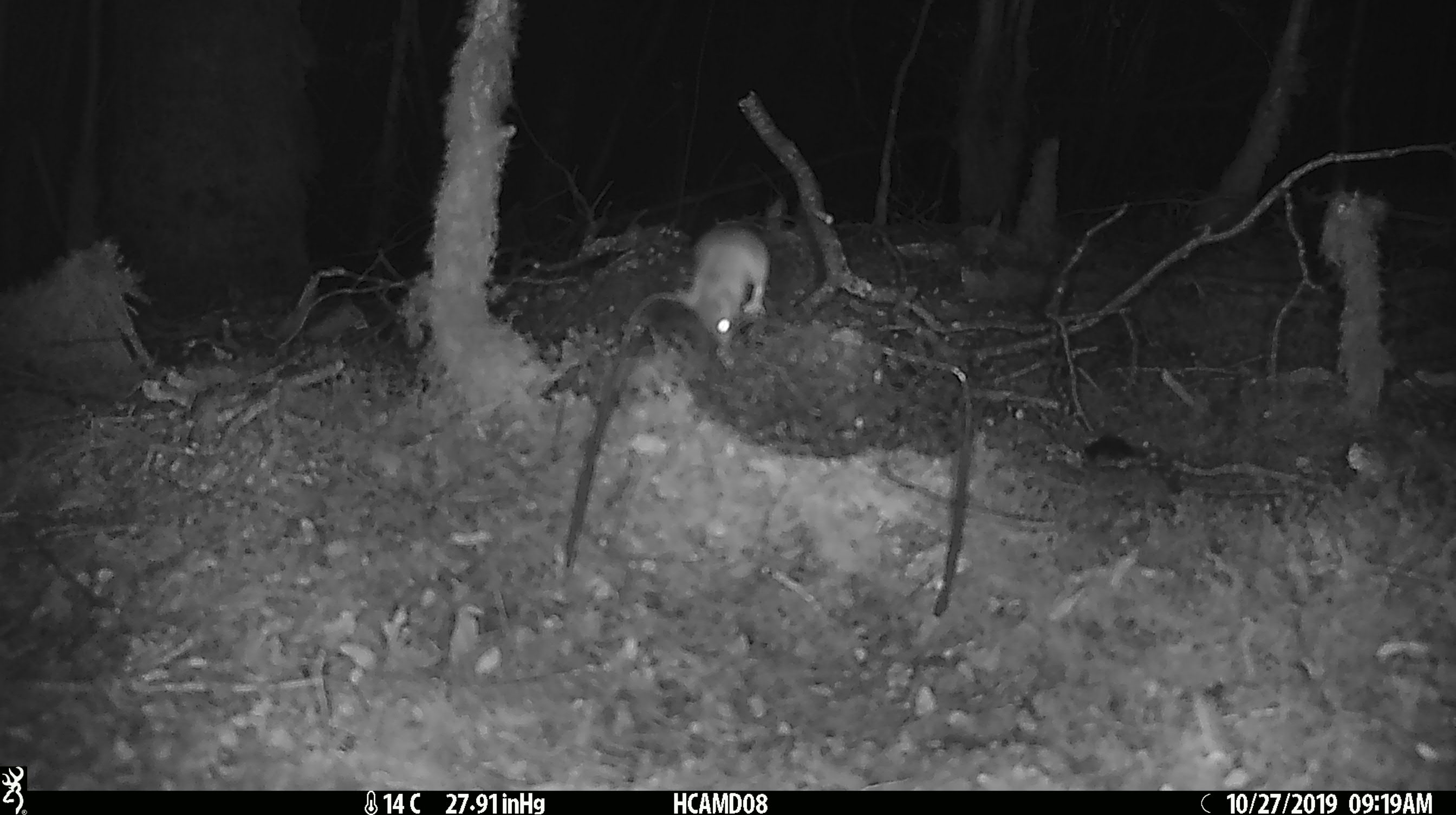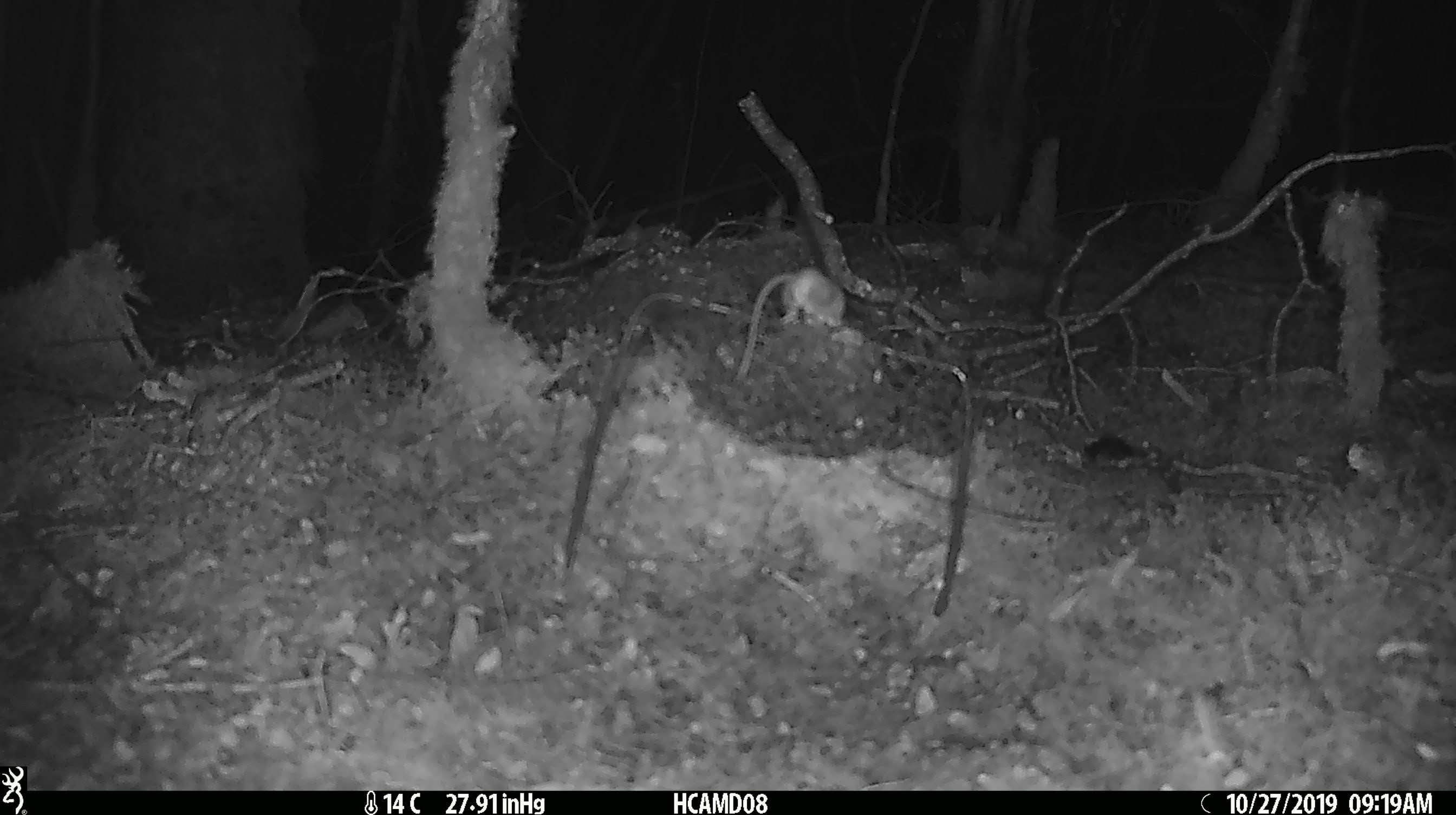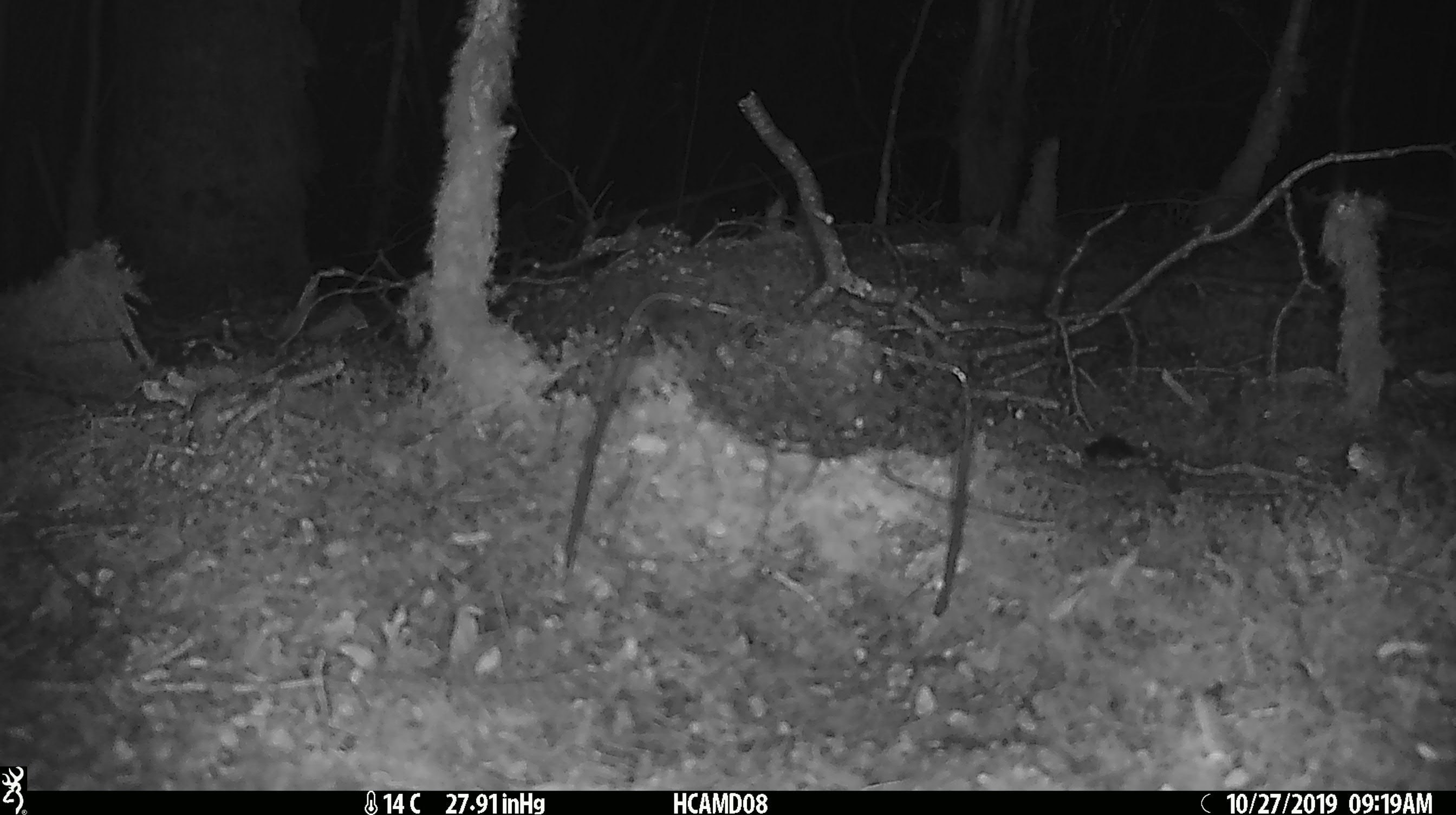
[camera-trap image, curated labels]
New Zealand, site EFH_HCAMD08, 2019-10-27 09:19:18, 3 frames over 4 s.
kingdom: Animalia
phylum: Chordata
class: Mammalia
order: Rodentia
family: Muridae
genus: Mus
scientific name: Mus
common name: mouse